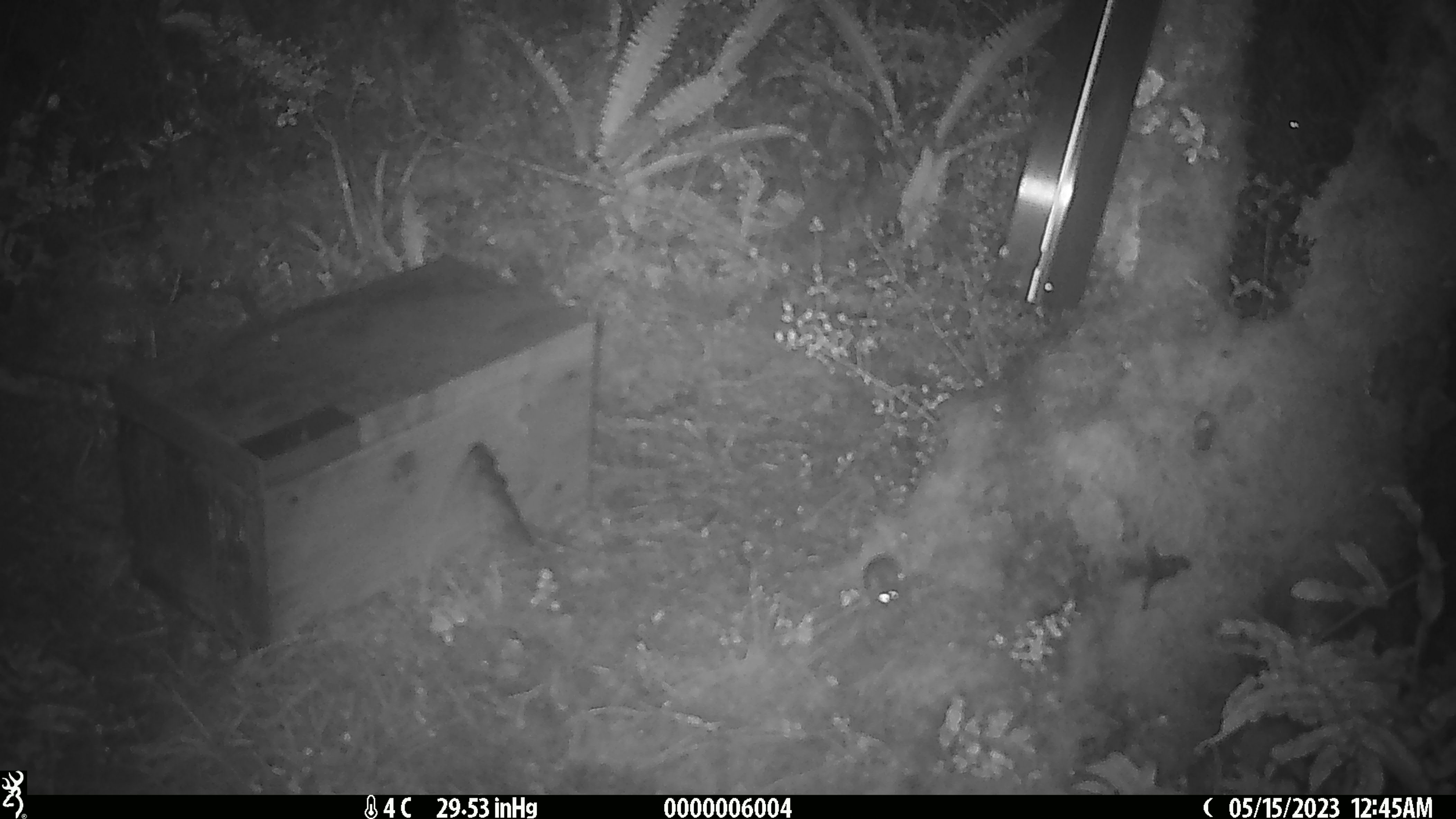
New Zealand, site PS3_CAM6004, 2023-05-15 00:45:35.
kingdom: Animalia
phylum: Chordata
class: Mammalia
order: Rodentia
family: Muridae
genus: Mus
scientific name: Mus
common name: mouse